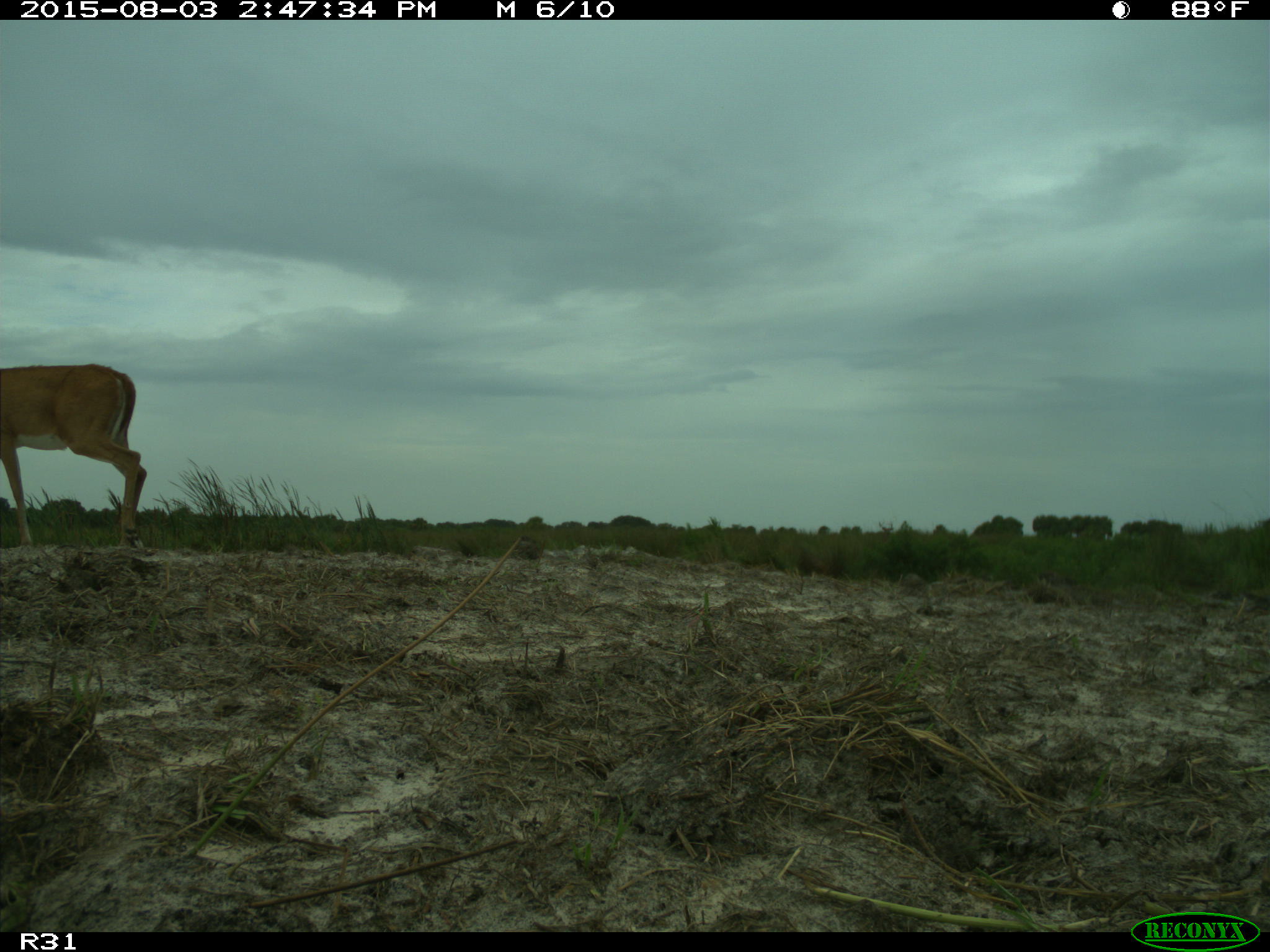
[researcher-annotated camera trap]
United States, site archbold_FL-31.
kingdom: Animalia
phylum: Chordata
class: Mammalia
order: Artiodactyla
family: Cervidae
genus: Odocoileus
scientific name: Odocoileus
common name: deer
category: unidentified deer